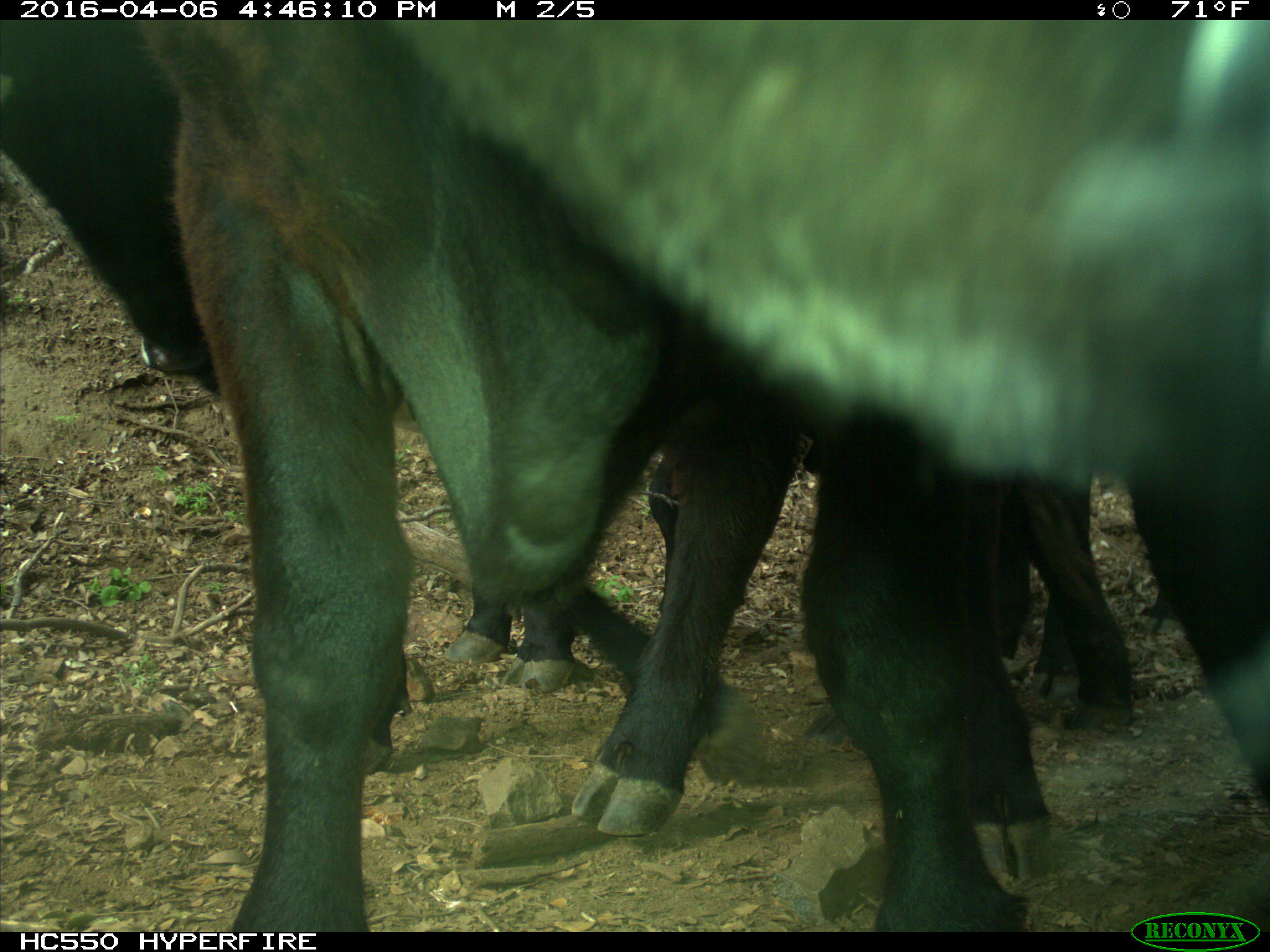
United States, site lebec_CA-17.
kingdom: Animalia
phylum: Chordata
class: Mammalia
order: Artiodactyla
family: Bovidae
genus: Bos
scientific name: Bos taurus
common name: domestic cow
Bos taurus (domestic cow).